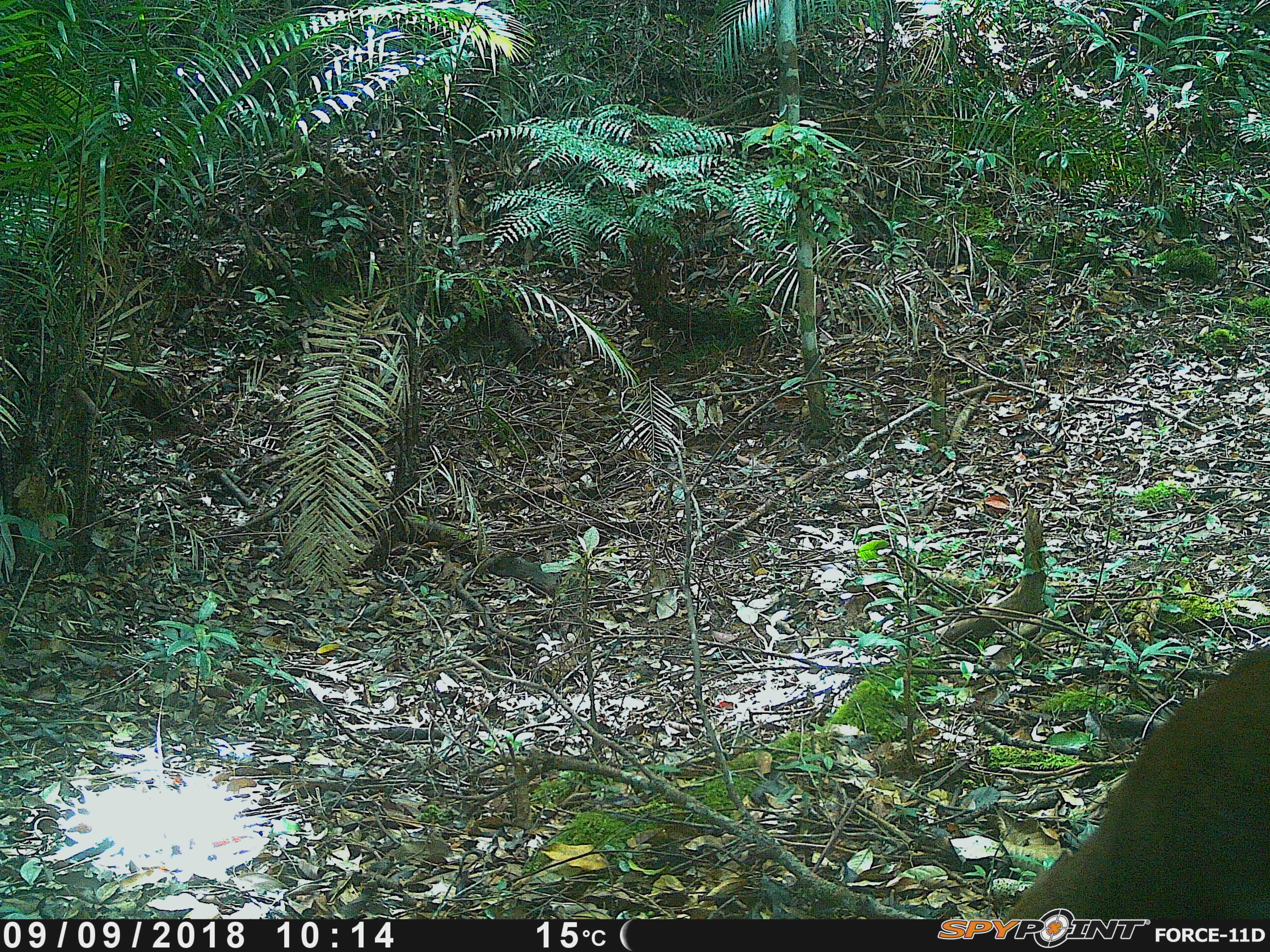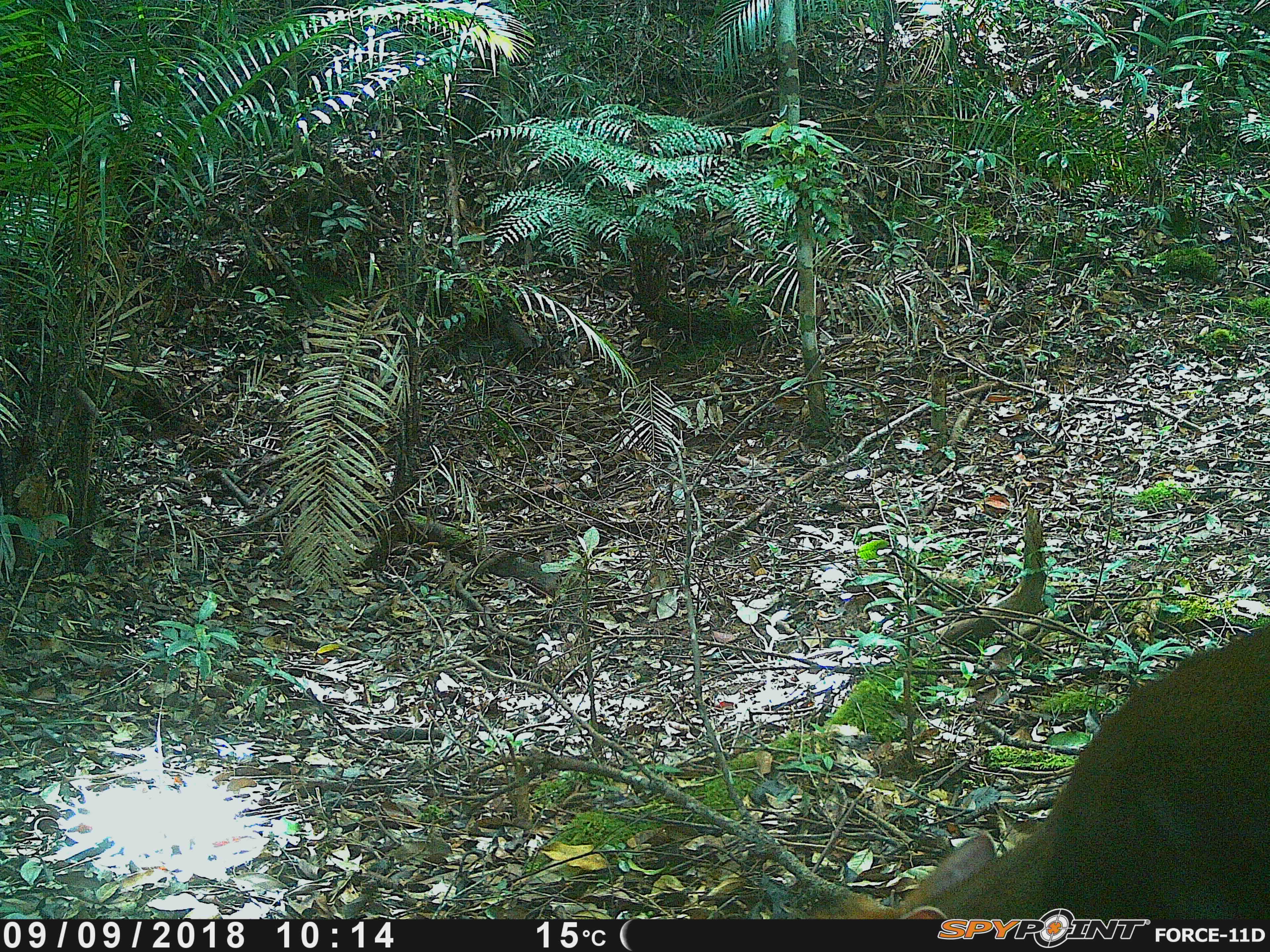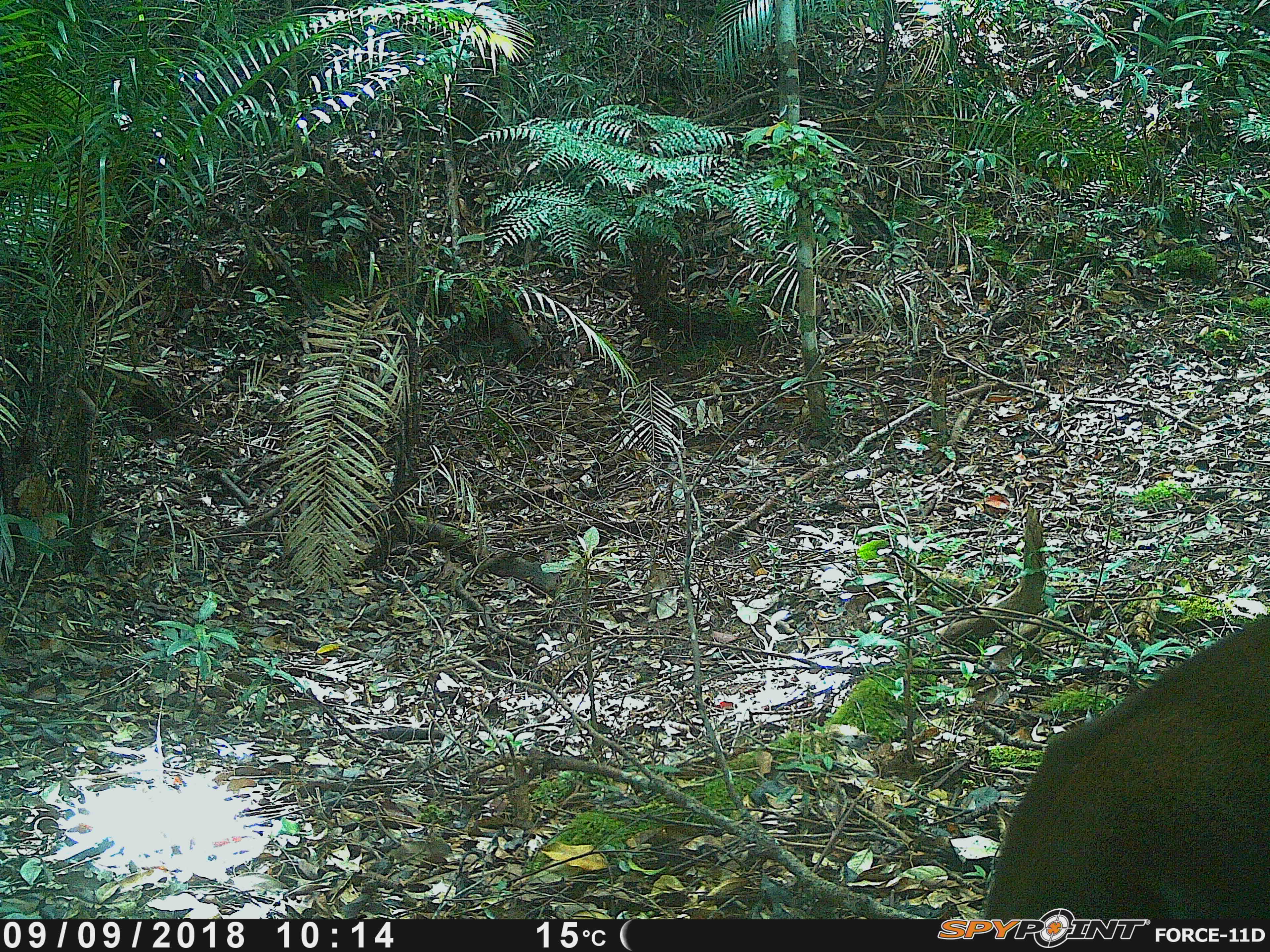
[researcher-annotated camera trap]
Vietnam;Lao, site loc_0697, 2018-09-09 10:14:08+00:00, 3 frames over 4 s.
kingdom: Animalia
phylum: Chordata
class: Mammalia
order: Artiodactyla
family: Cervidae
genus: Muntiacus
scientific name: Muntiacus rooseveltorum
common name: roosevelt's muntjac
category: roosevelts muntjac group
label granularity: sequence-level